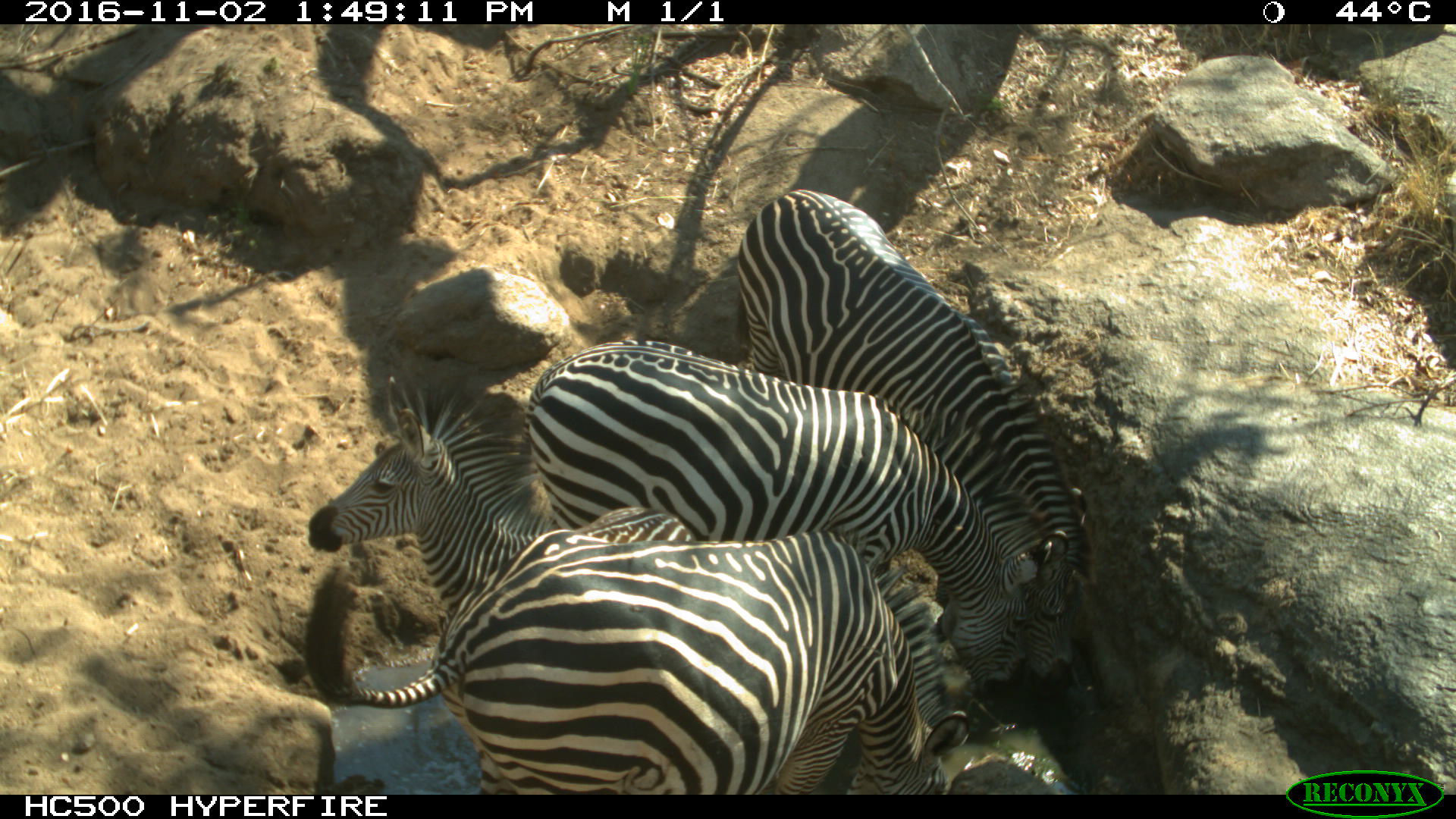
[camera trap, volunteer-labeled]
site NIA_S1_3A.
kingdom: Animalia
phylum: Chordata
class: Mammalia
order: Perissodactyla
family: Equidae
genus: Equus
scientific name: Equus quagga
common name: plains zebra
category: zebraplains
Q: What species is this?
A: Zebraplains (plains zebra) (Equus quagga).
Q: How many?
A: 4.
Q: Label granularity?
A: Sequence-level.